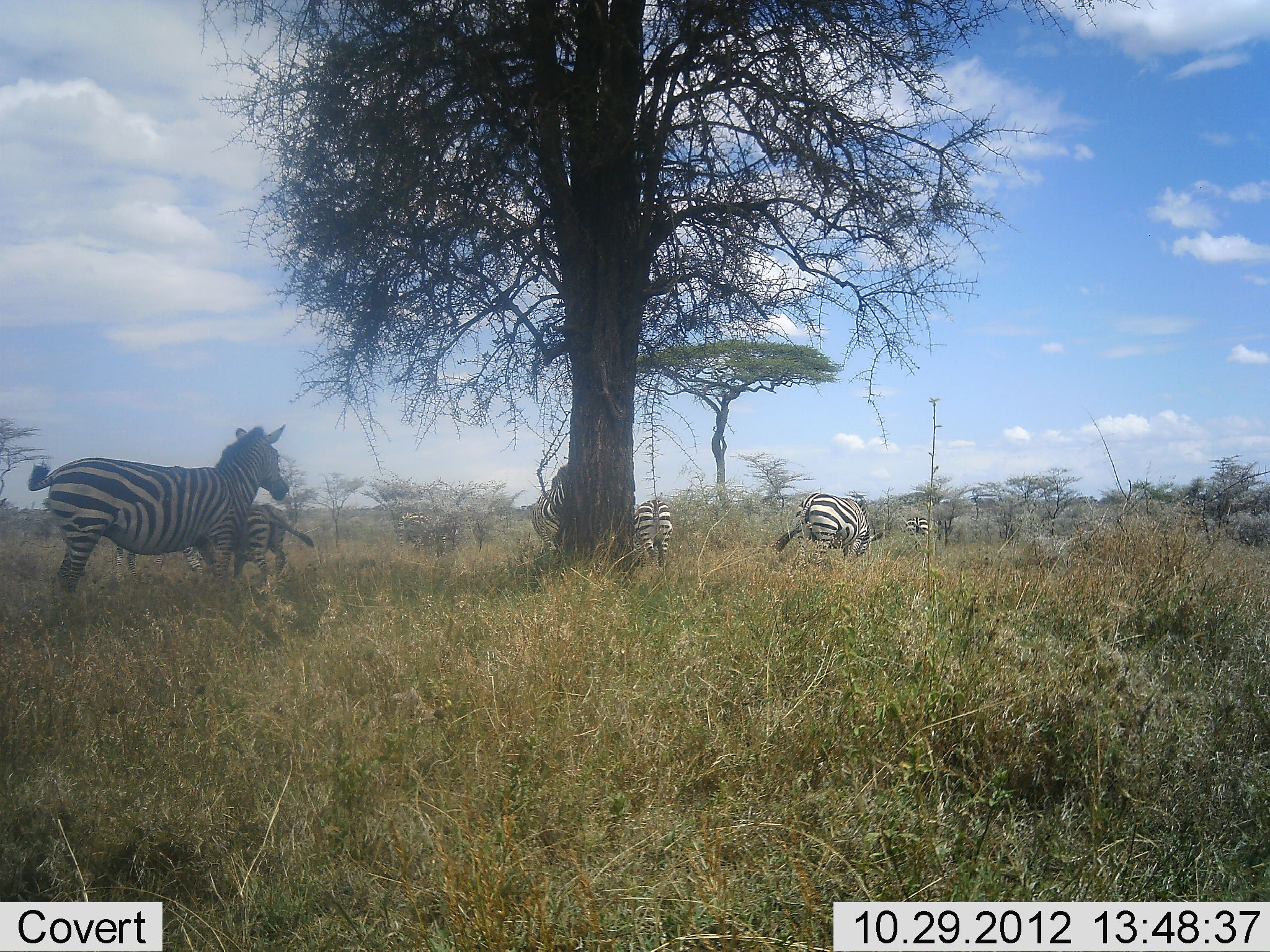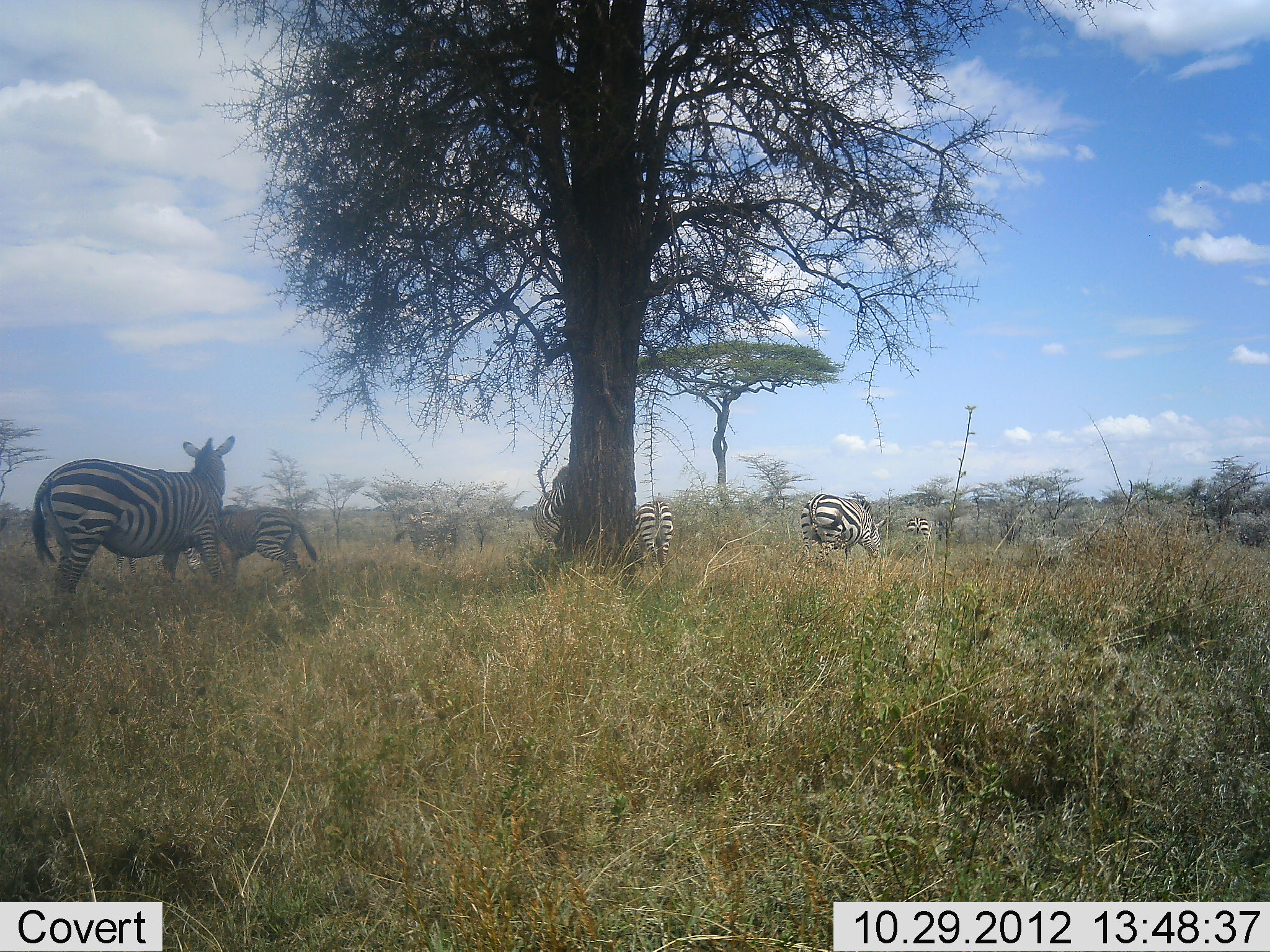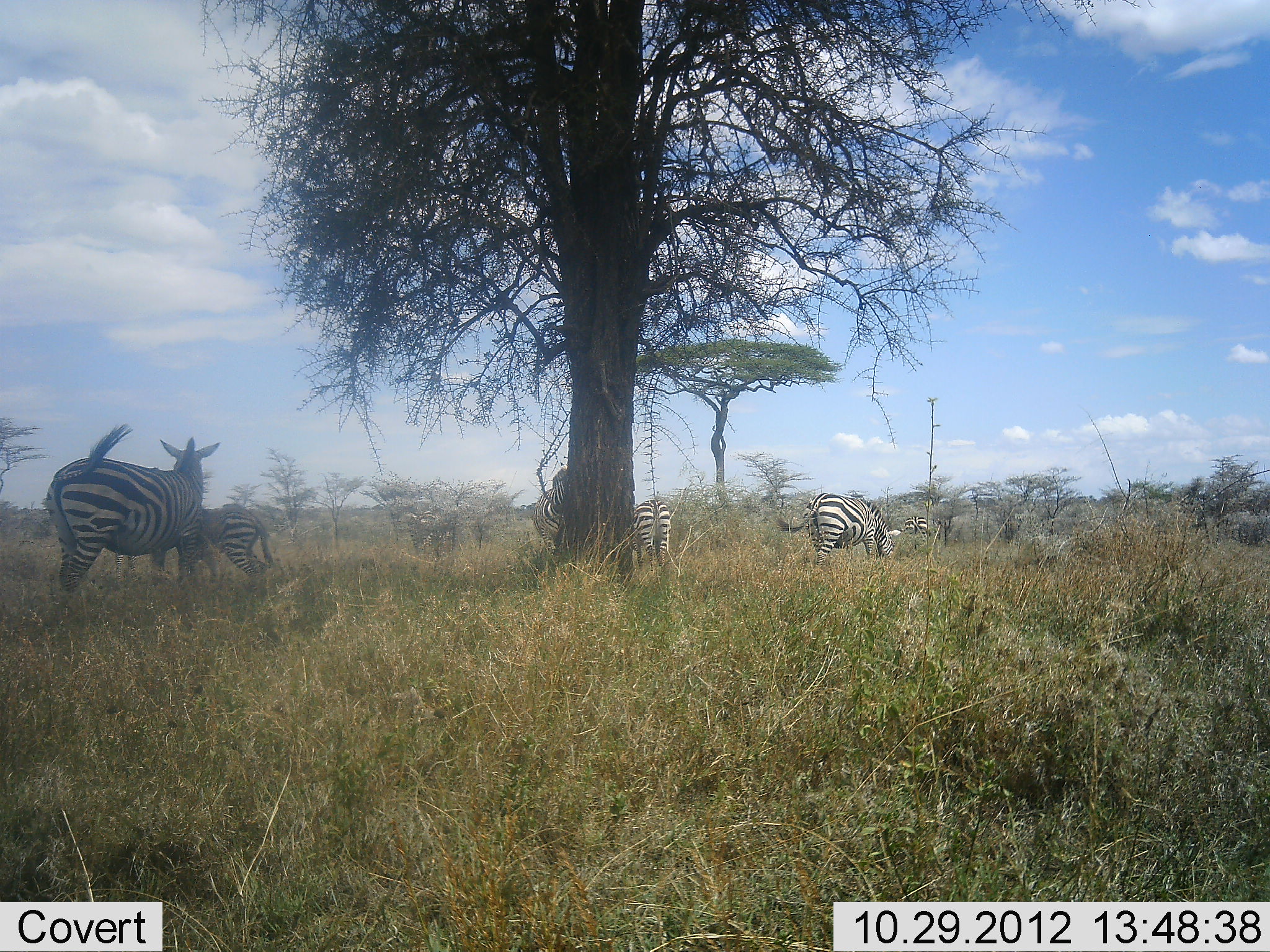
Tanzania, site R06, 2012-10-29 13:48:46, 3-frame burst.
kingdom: Animalia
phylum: Chordata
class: Mammalia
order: Perissodactyla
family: Equidae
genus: Equus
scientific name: Equus quagga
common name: plains zebra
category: zebra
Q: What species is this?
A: Zebra (plains zebra) (Equus quagga).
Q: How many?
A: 7.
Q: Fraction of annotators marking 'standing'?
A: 60%.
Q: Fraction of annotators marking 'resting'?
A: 10%.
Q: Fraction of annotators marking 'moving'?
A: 60%.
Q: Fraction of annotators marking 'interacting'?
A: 10%.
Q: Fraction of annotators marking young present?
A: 10%.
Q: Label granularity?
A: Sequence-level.